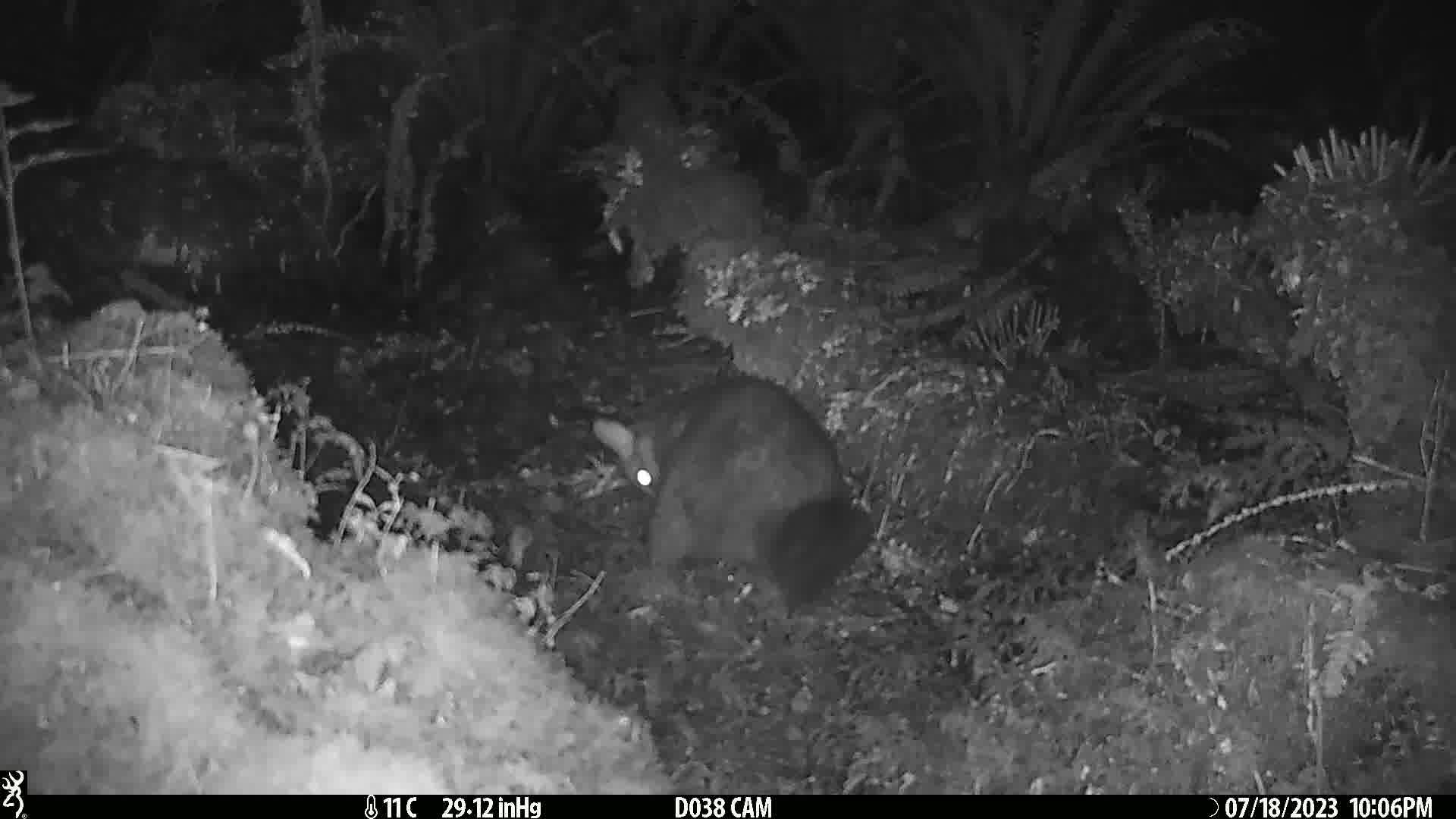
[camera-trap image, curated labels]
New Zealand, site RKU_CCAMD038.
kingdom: Animalia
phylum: Chordata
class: Mammalia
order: Diprotodontia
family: Phalangeridae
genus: Trichosurus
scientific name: Trichosurus vulpecula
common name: common brushtail possum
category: possum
Possum (common brushtail possum) (Trichosurus vulpecula).